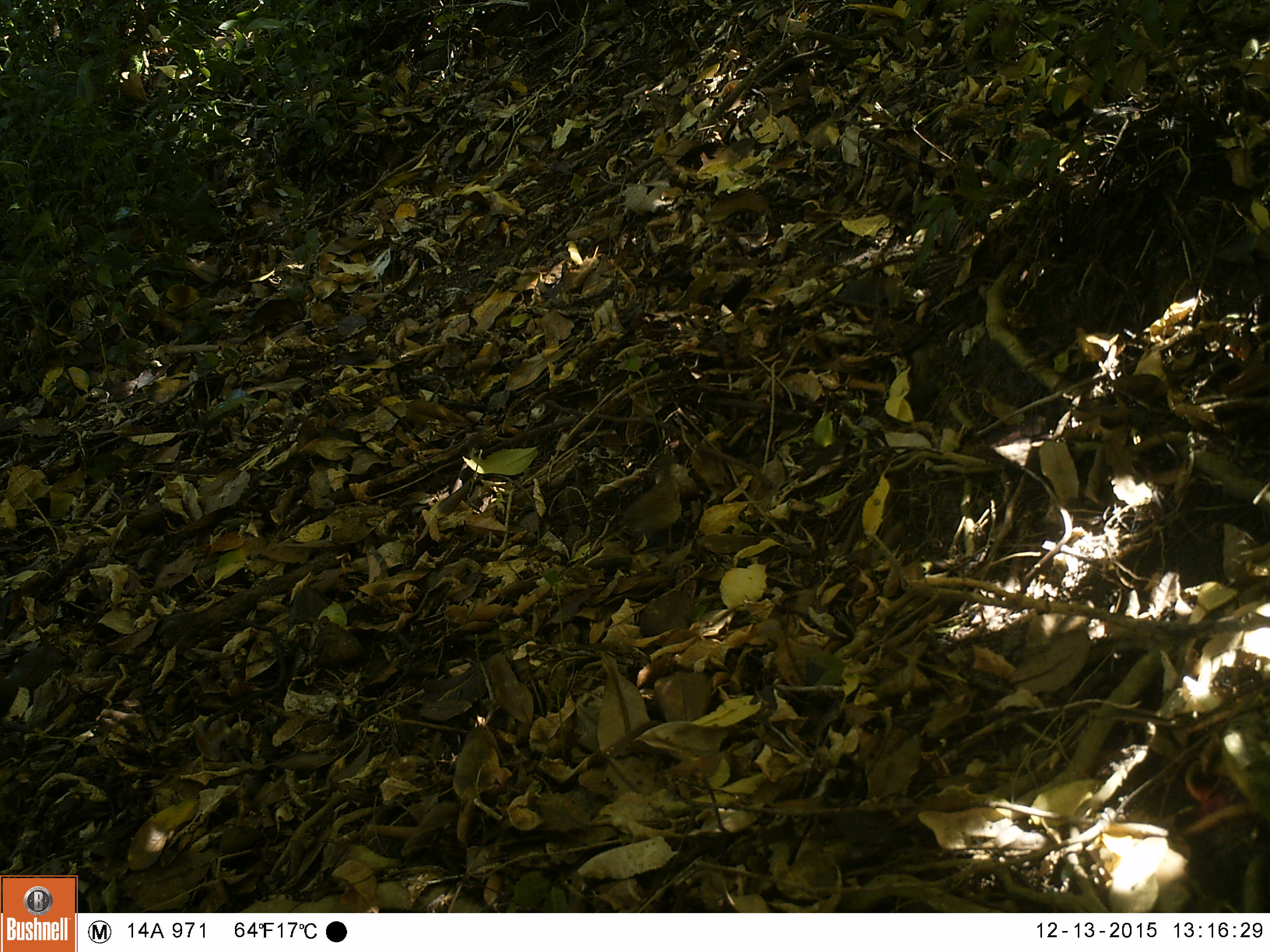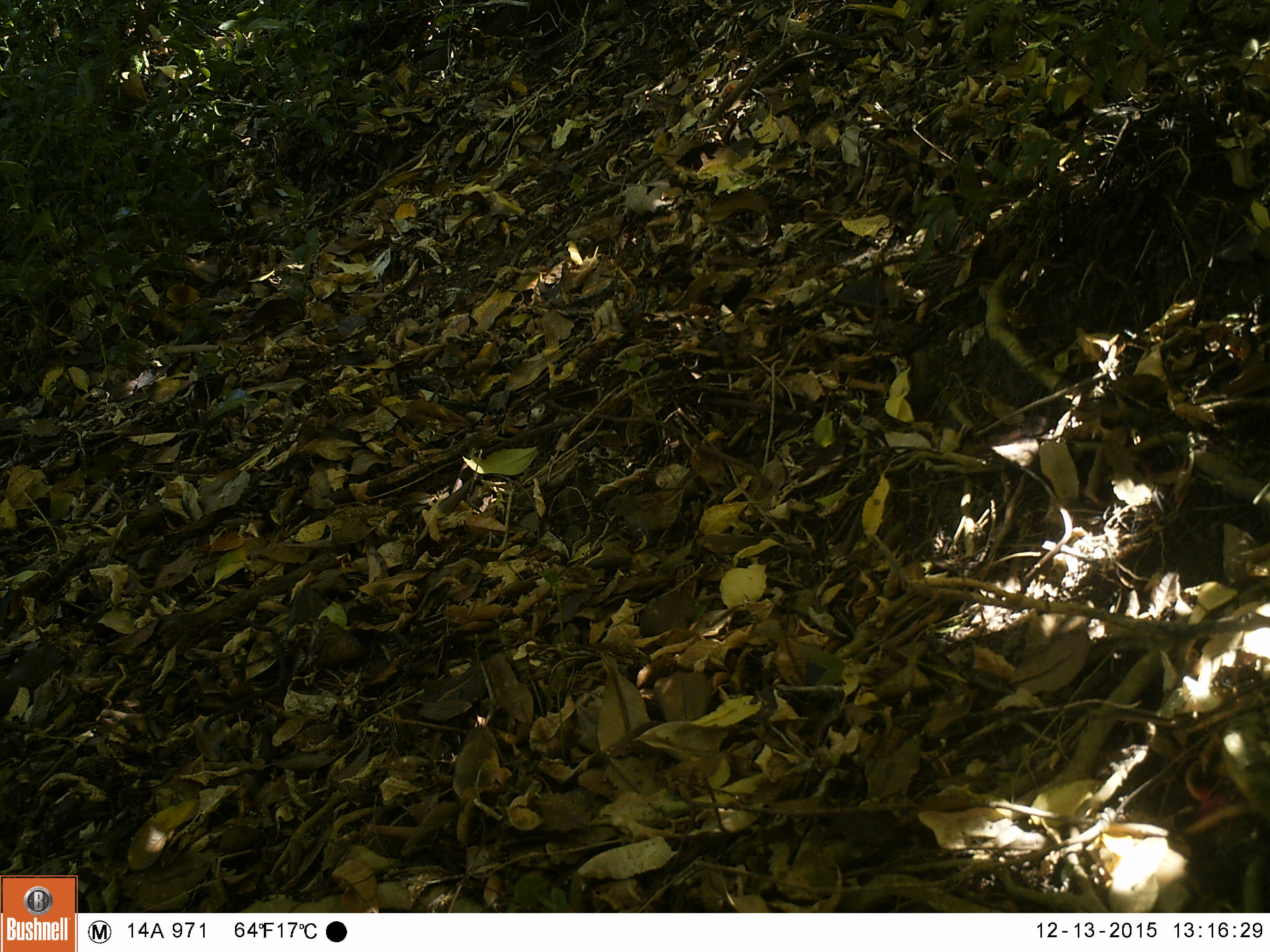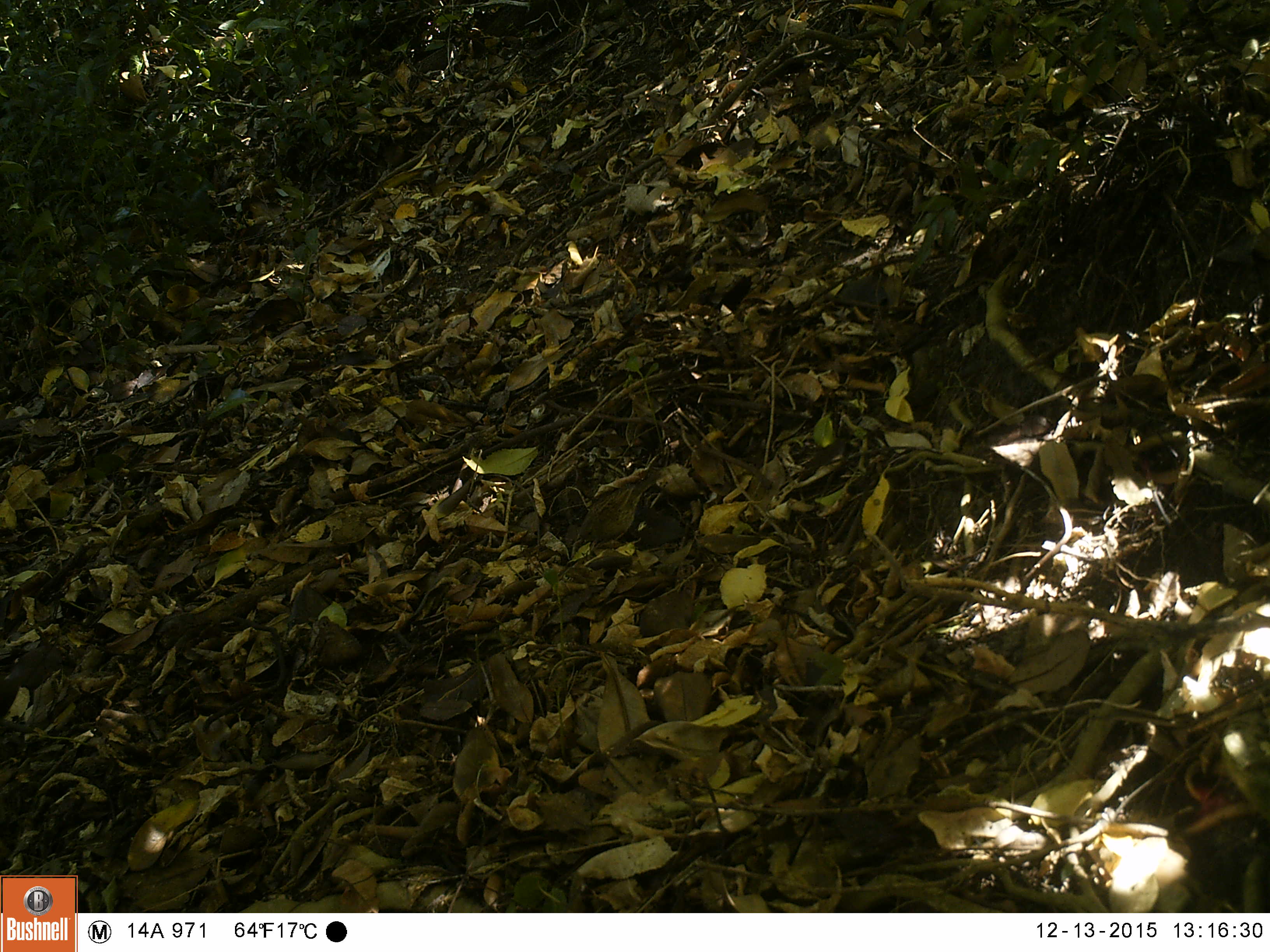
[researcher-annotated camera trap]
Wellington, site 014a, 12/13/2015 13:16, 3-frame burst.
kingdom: Animalia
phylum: Chordata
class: Aves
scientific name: Aves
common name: bird